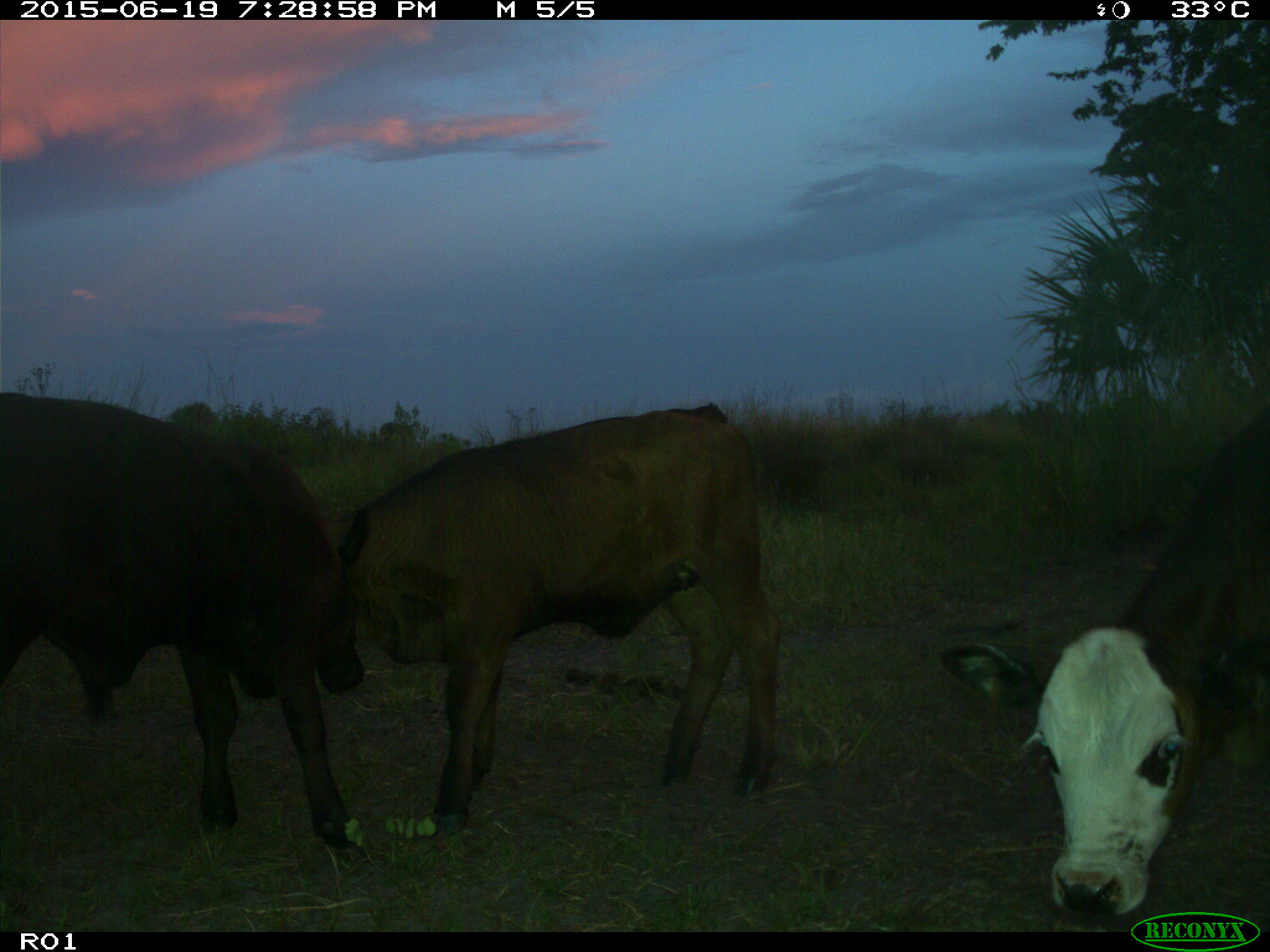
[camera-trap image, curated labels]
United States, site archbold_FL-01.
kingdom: Animalia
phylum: Chordata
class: Mammalia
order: Artiodactyla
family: Bovidae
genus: Bos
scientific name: Bos taurus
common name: domestic cow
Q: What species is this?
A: Bos taurus (domestic cow).